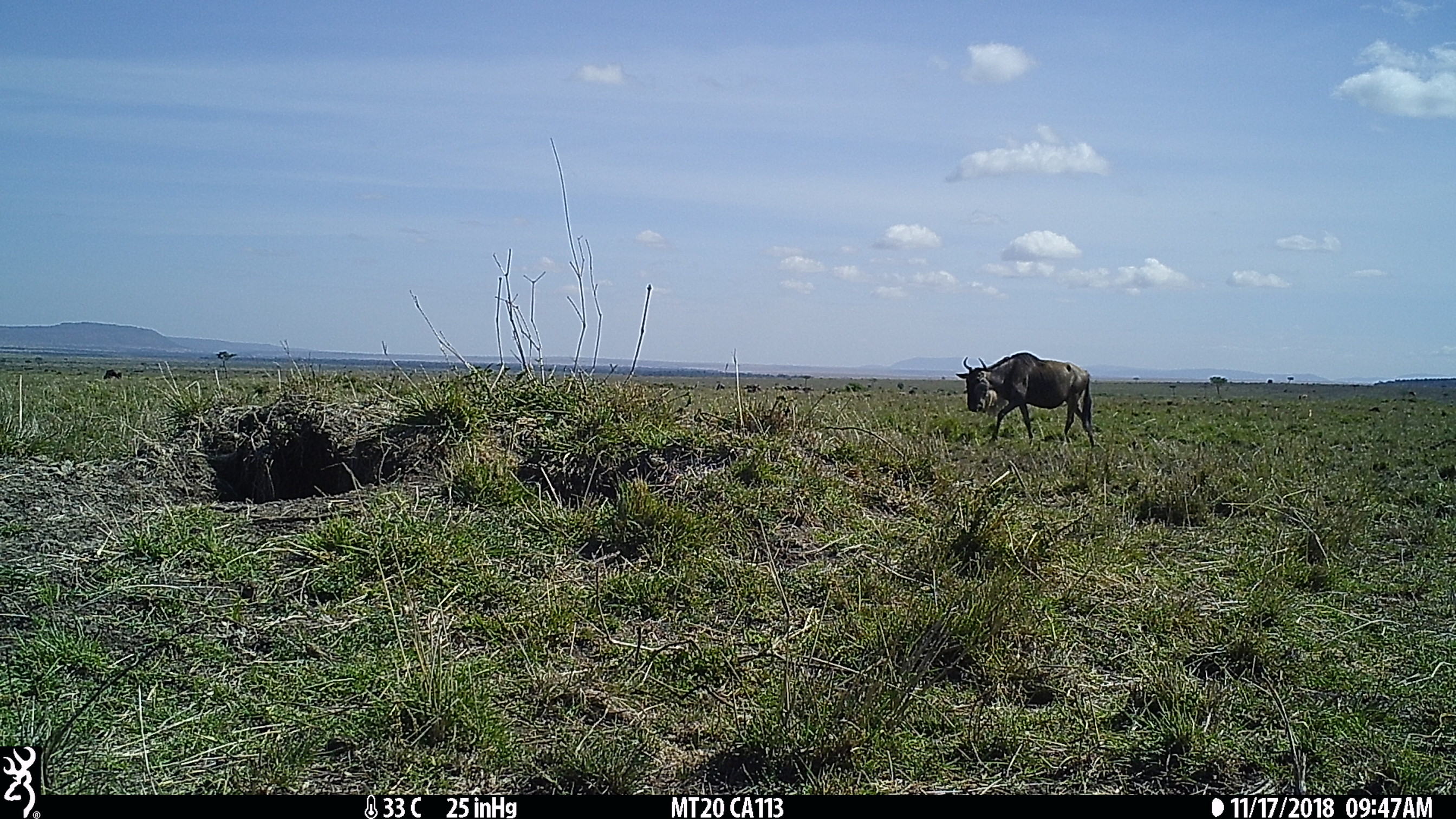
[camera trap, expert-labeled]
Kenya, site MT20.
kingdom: Animalia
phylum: Chordata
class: Mammalia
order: Artiodactyla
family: Bovidae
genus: Connochaetes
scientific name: Connochaetes taurinus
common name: blue wildebeest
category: wildebeest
Wildebeest (blue wildebeest) (Connochaetes taurinus).